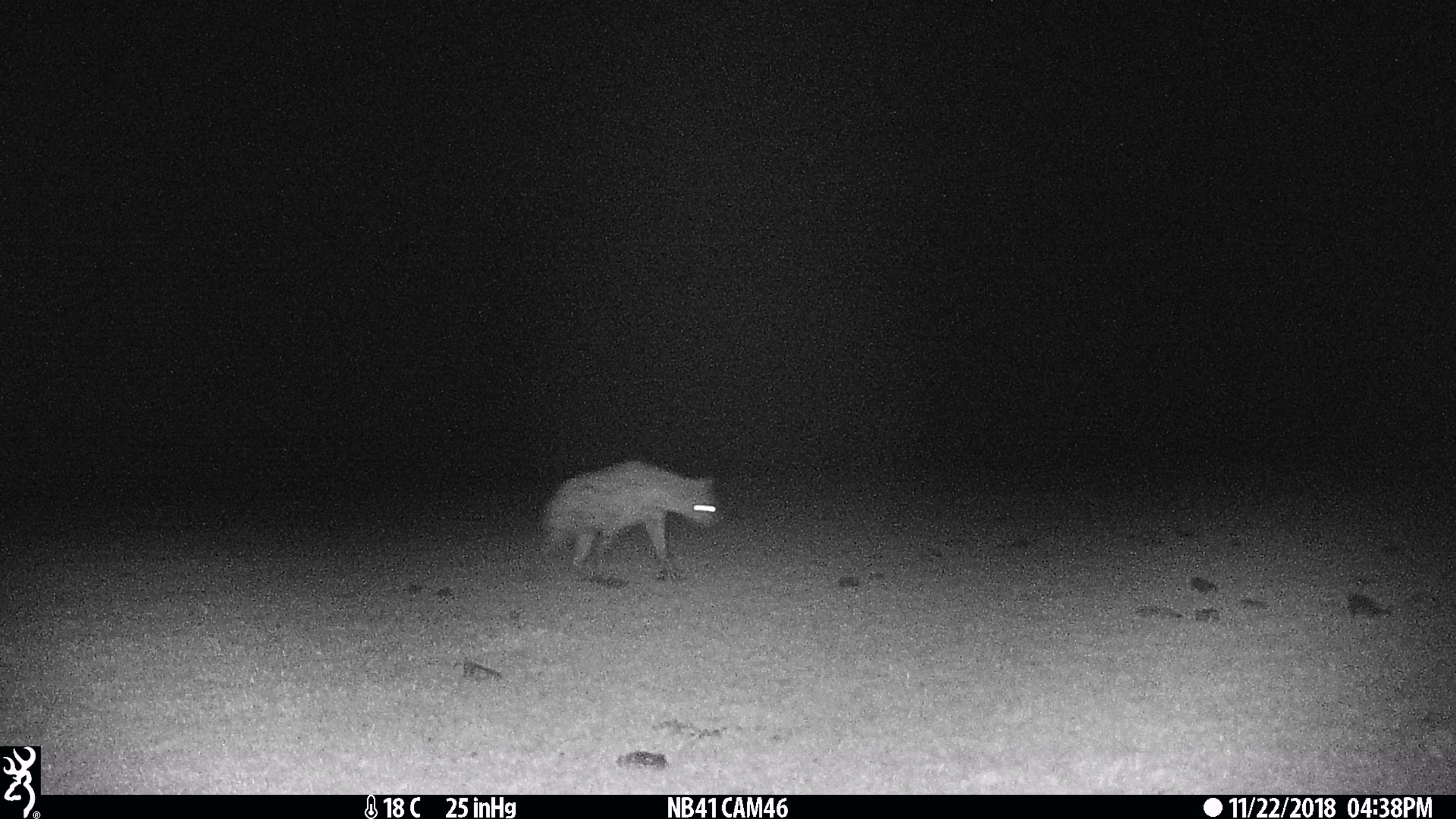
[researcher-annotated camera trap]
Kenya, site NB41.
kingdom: Animalia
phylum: Chordata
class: Mammalia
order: Carnivora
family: Hyaenidae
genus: Crocuta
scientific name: Crocuta crocuta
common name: spotted hyena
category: hyena spotted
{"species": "hyena spotted (spotted hyena) (Crocuta crocuta)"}